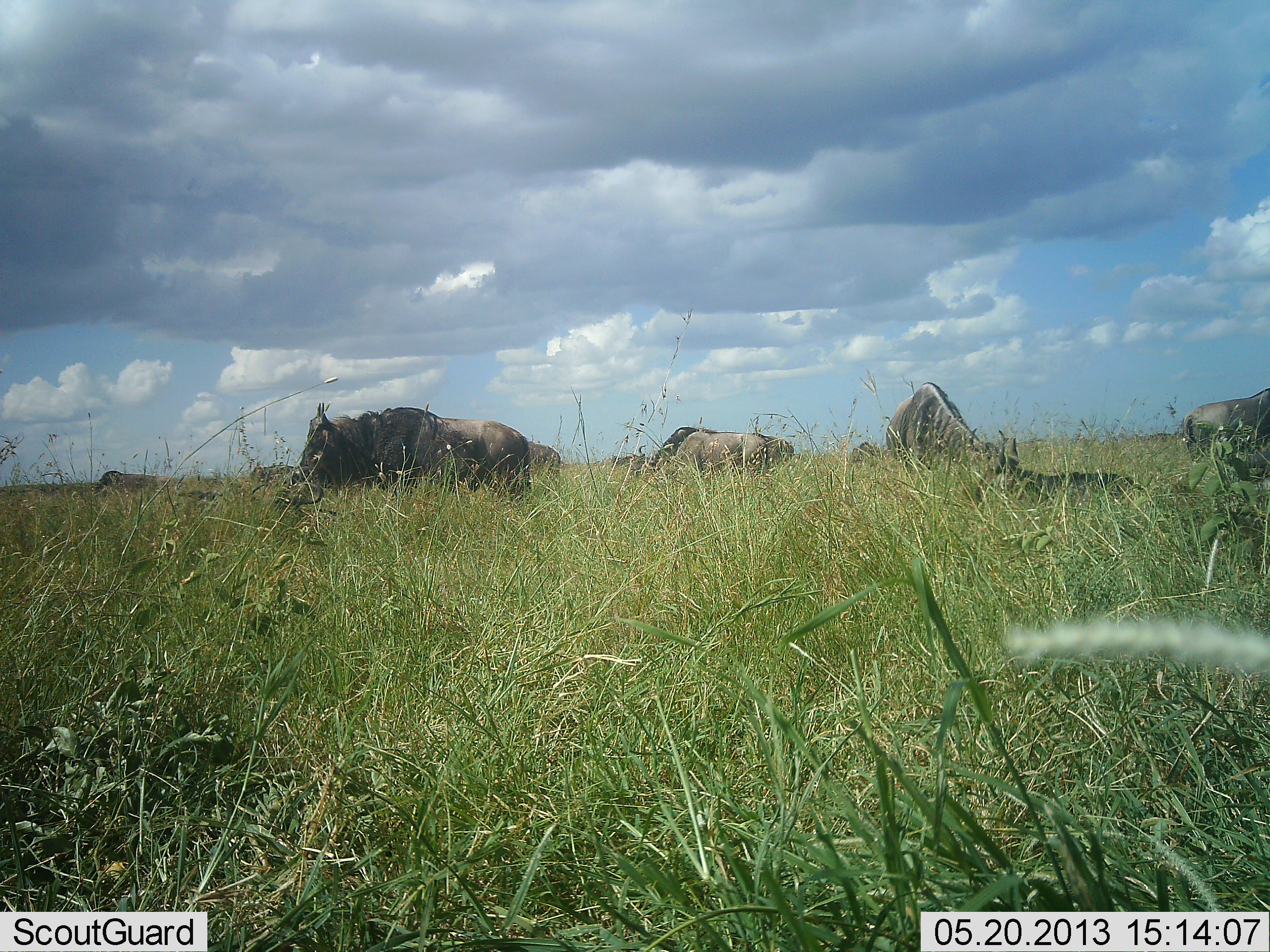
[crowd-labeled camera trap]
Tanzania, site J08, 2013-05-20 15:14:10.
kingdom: Animalia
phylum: Chordata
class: Mammalia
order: Artiodactyla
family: Bovidae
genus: Connochaetes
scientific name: Connochaetes taurinus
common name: blue wildebeest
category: wildebeest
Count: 8.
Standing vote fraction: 66%.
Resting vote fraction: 62%.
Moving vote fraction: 14%.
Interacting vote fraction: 7%.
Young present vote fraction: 0%.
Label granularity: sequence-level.